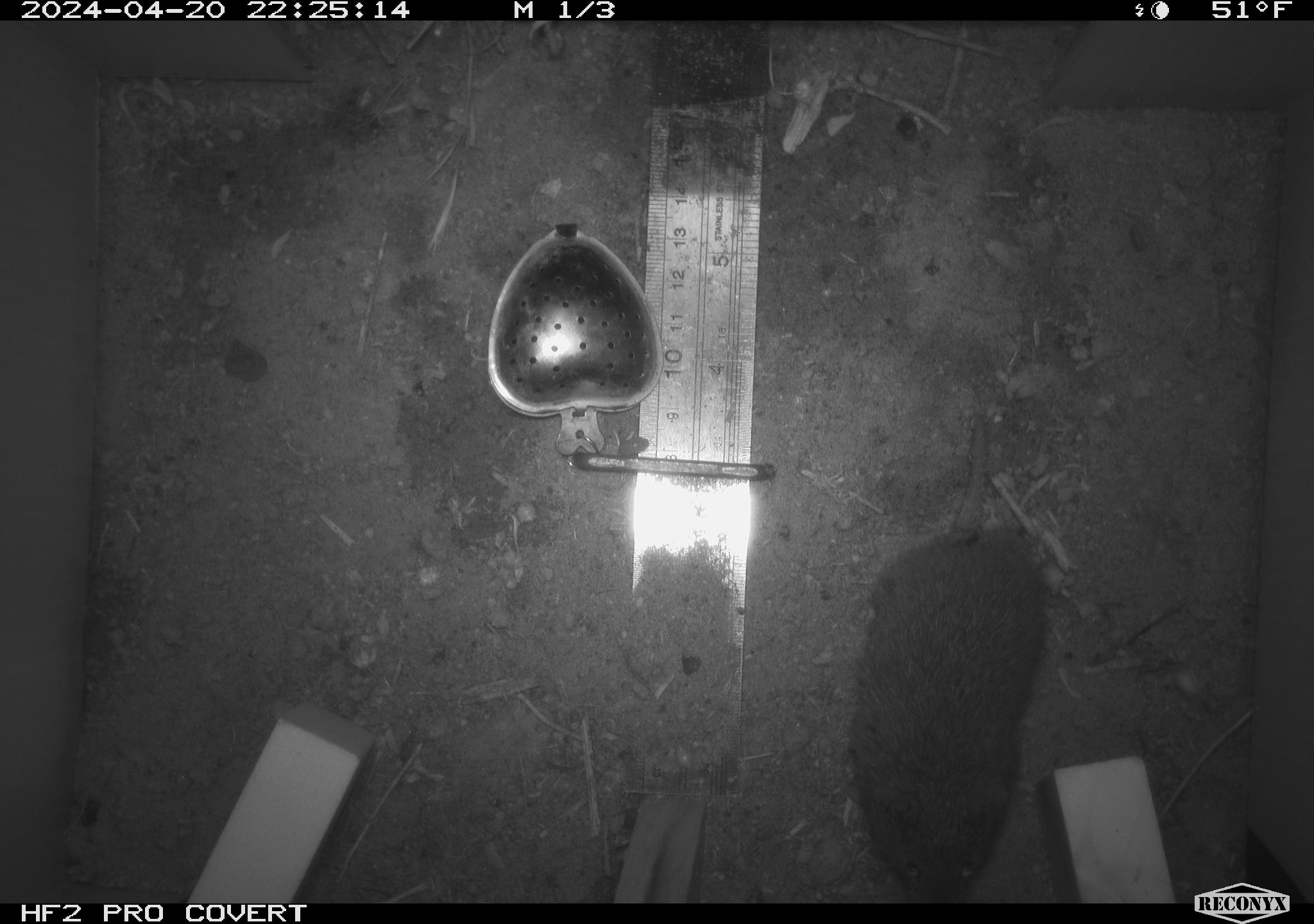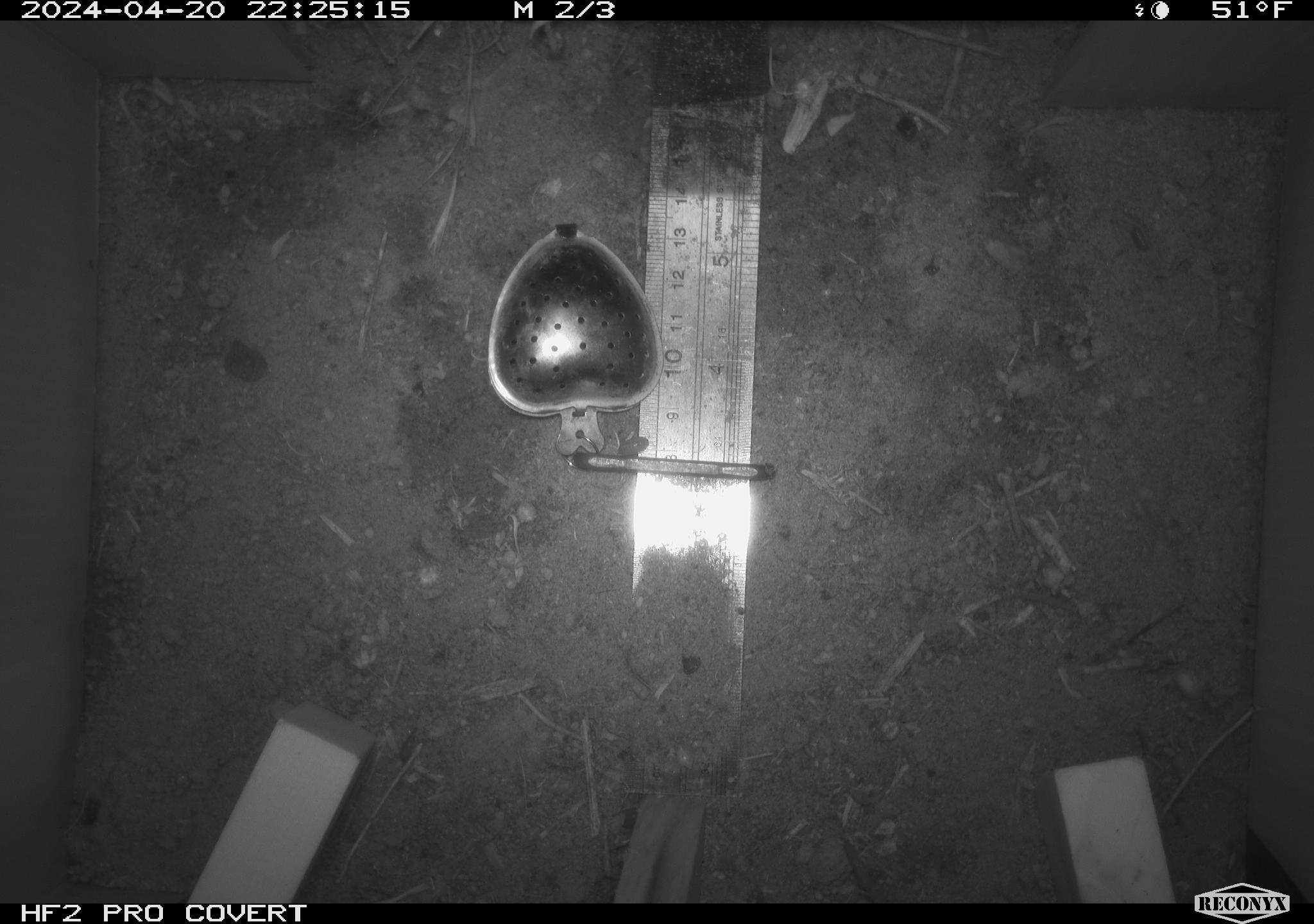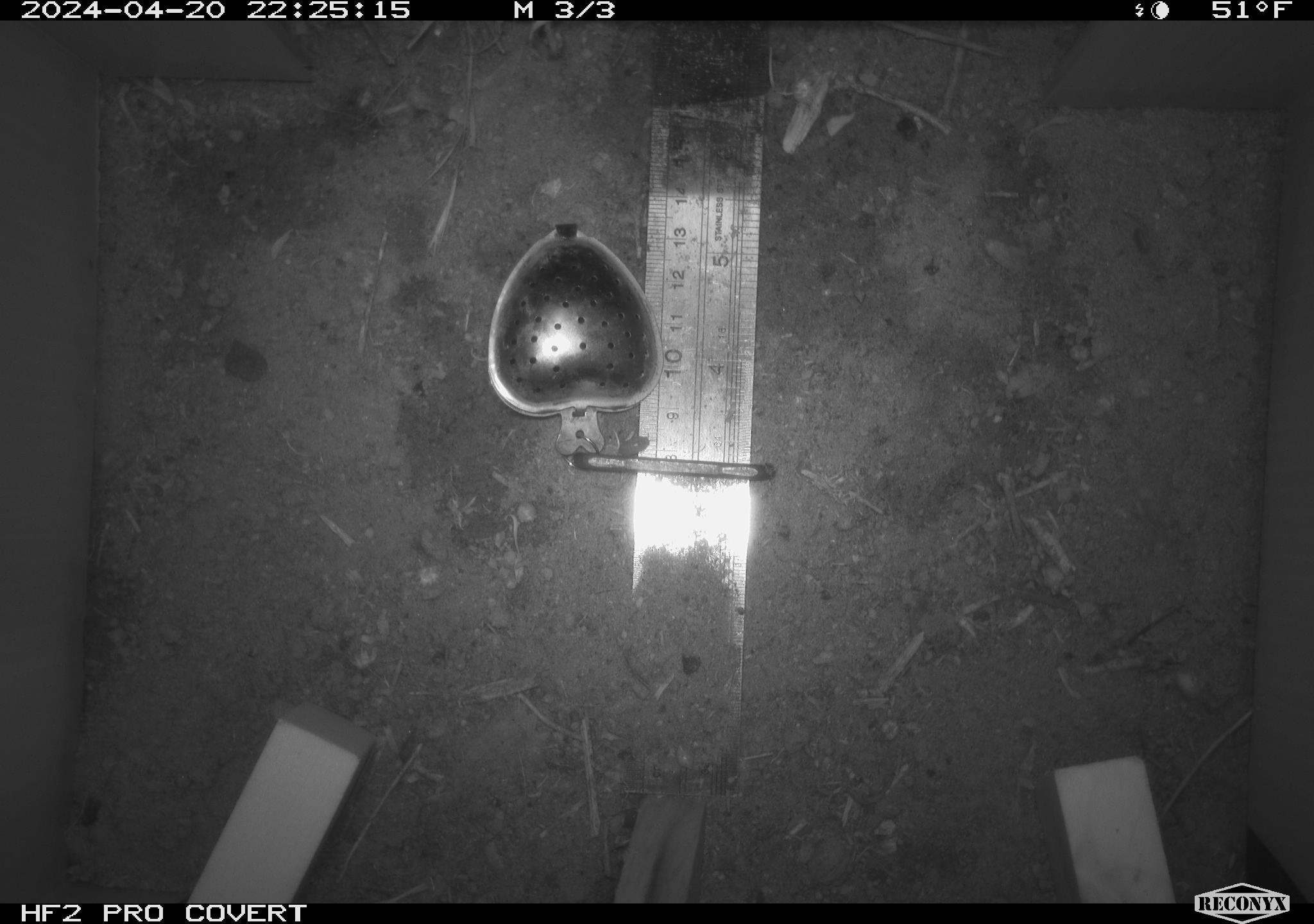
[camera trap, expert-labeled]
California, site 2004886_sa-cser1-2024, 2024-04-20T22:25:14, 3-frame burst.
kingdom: Animalia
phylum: Chordata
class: Mammalia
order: Rodentia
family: Cricetidae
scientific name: Cricetidae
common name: hamsters, voles, lemmings, and allies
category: cricetidae family